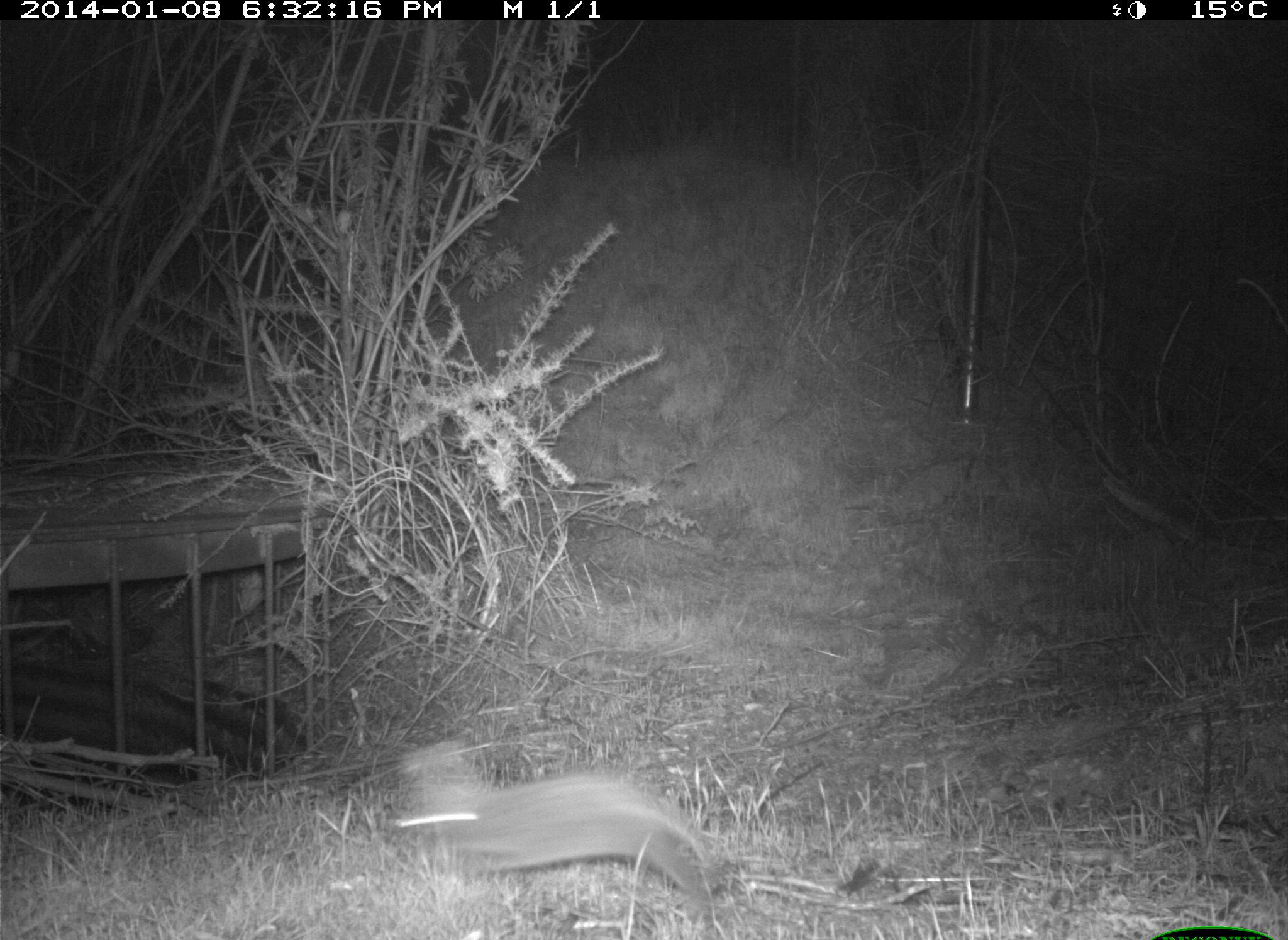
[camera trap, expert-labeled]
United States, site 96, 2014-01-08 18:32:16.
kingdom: Animalia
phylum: Chordata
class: Mammalia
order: Lagomorpha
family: Leporidae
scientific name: Leporidae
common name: rabbits and hares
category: rabbit